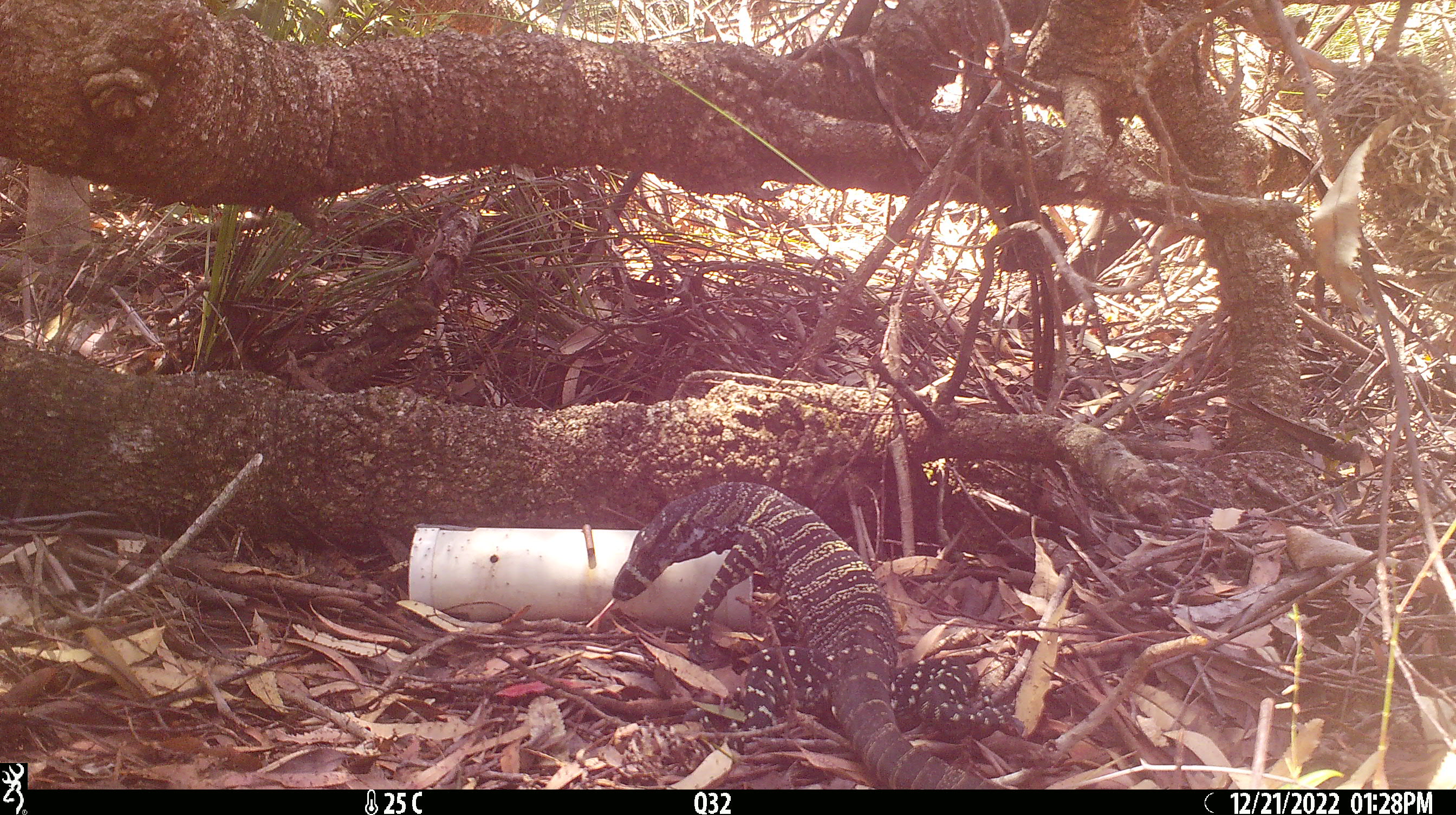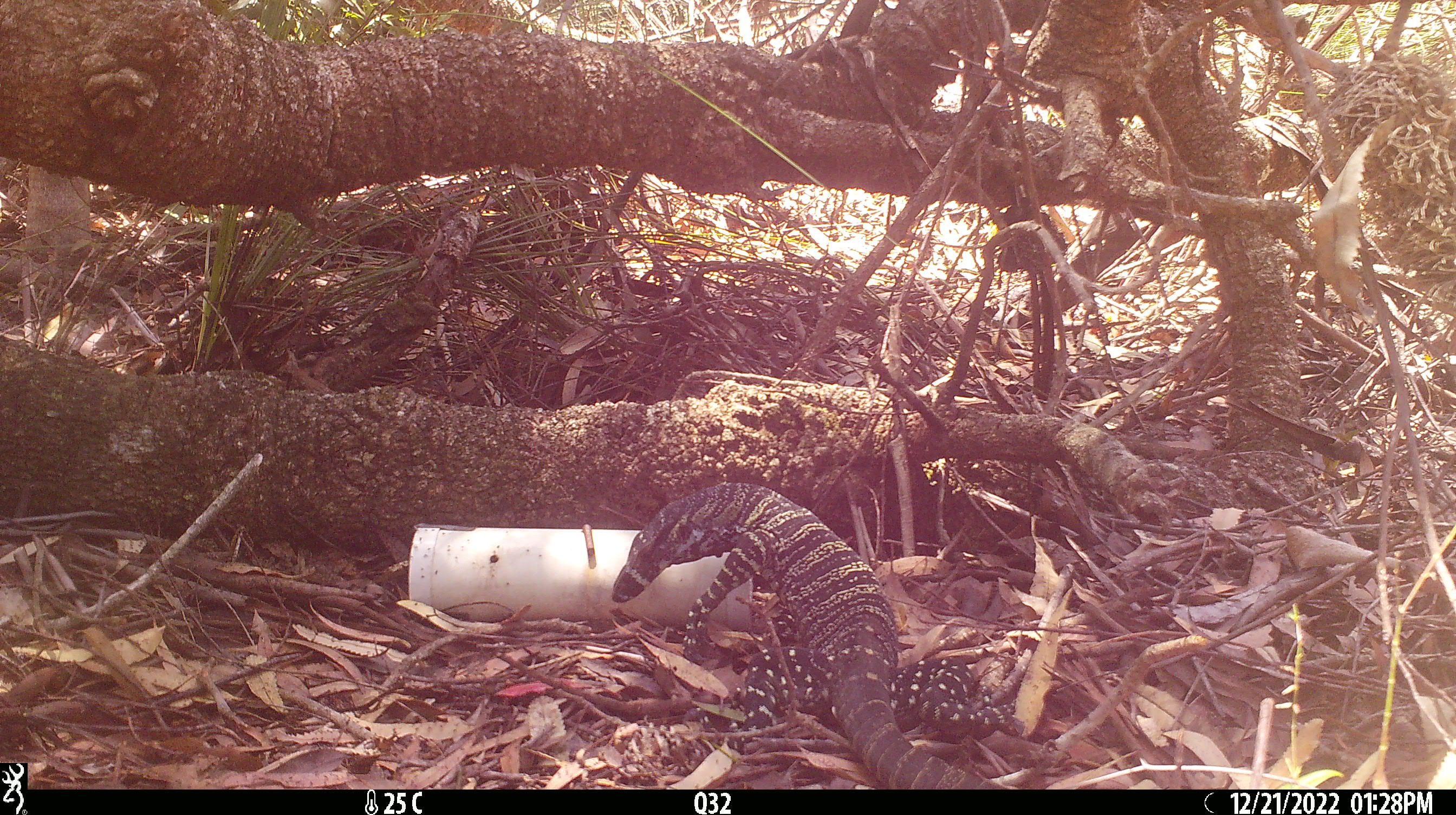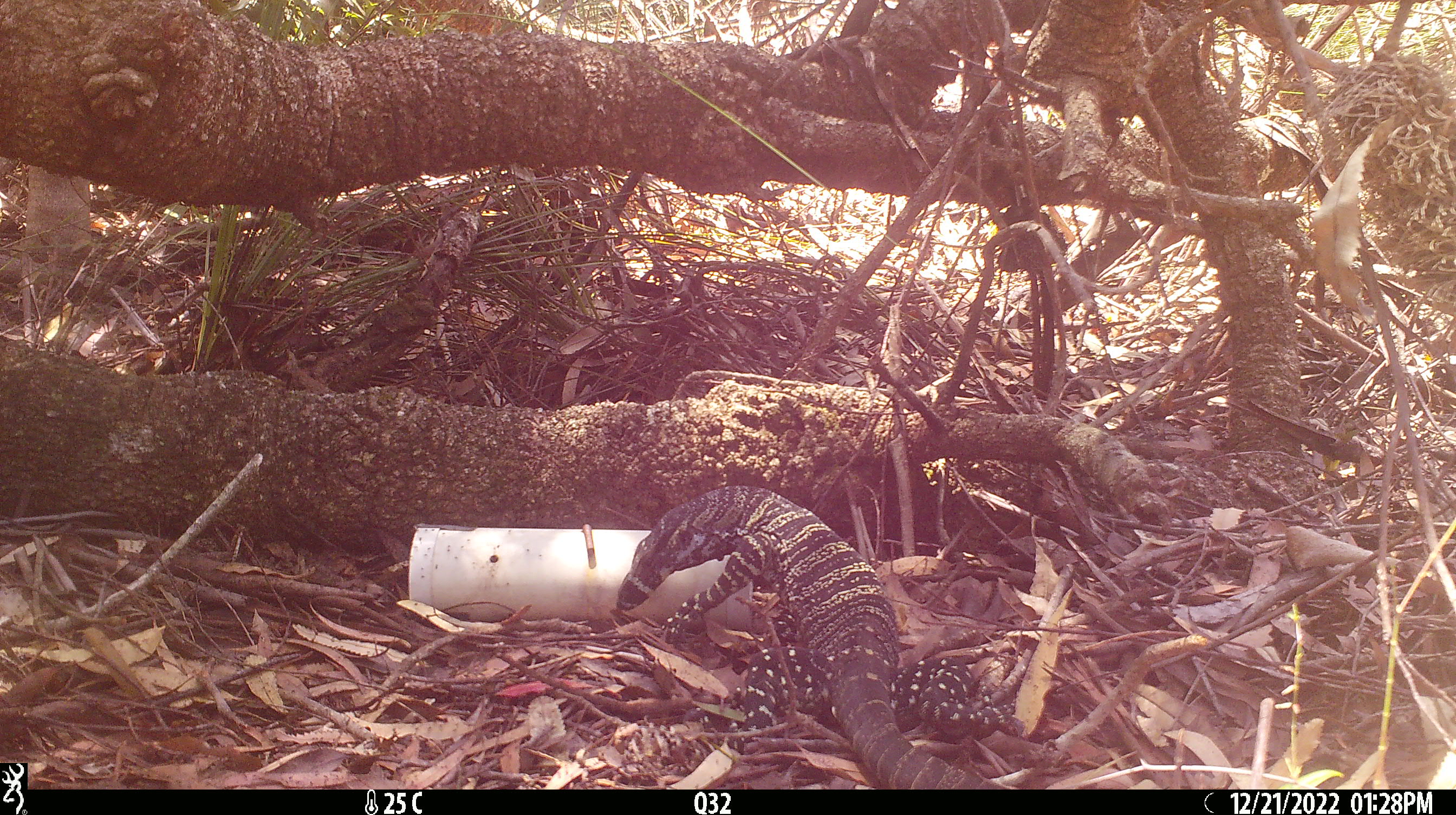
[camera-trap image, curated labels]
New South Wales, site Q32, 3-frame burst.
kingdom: Animalia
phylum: Chordata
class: Reptilia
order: Squamata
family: Varanidae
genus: Varanus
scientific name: Varanus varius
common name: lace monitor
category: goanna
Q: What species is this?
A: Goanna (lace monitor) (Varanus varius).